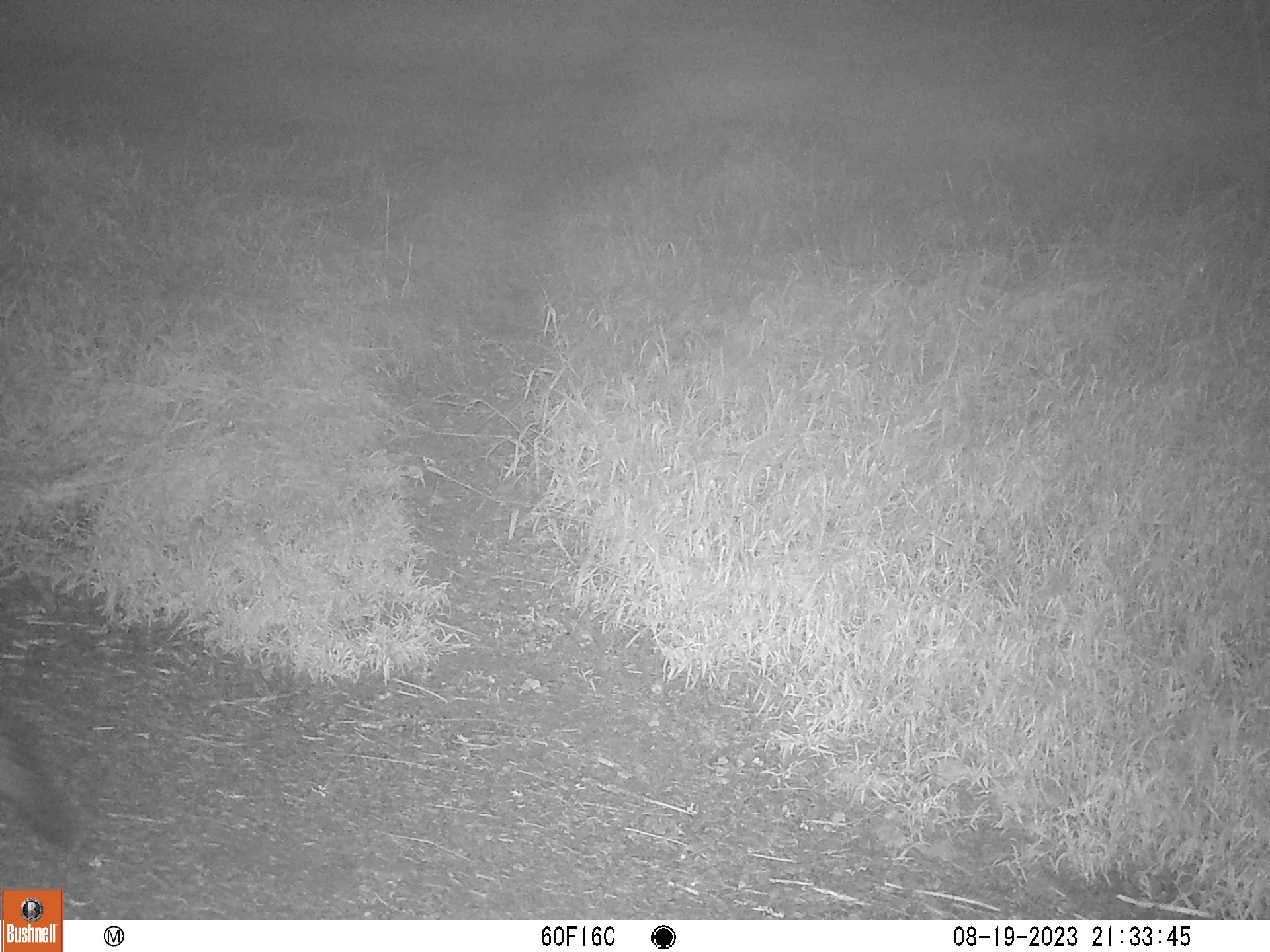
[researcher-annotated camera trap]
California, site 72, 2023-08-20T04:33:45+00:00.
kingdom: Animalia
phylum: Chordata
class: Mammalia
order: Carnivora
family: Canidae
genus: Urocyon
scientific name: Urocyon cinereoargenteus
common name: gray fox